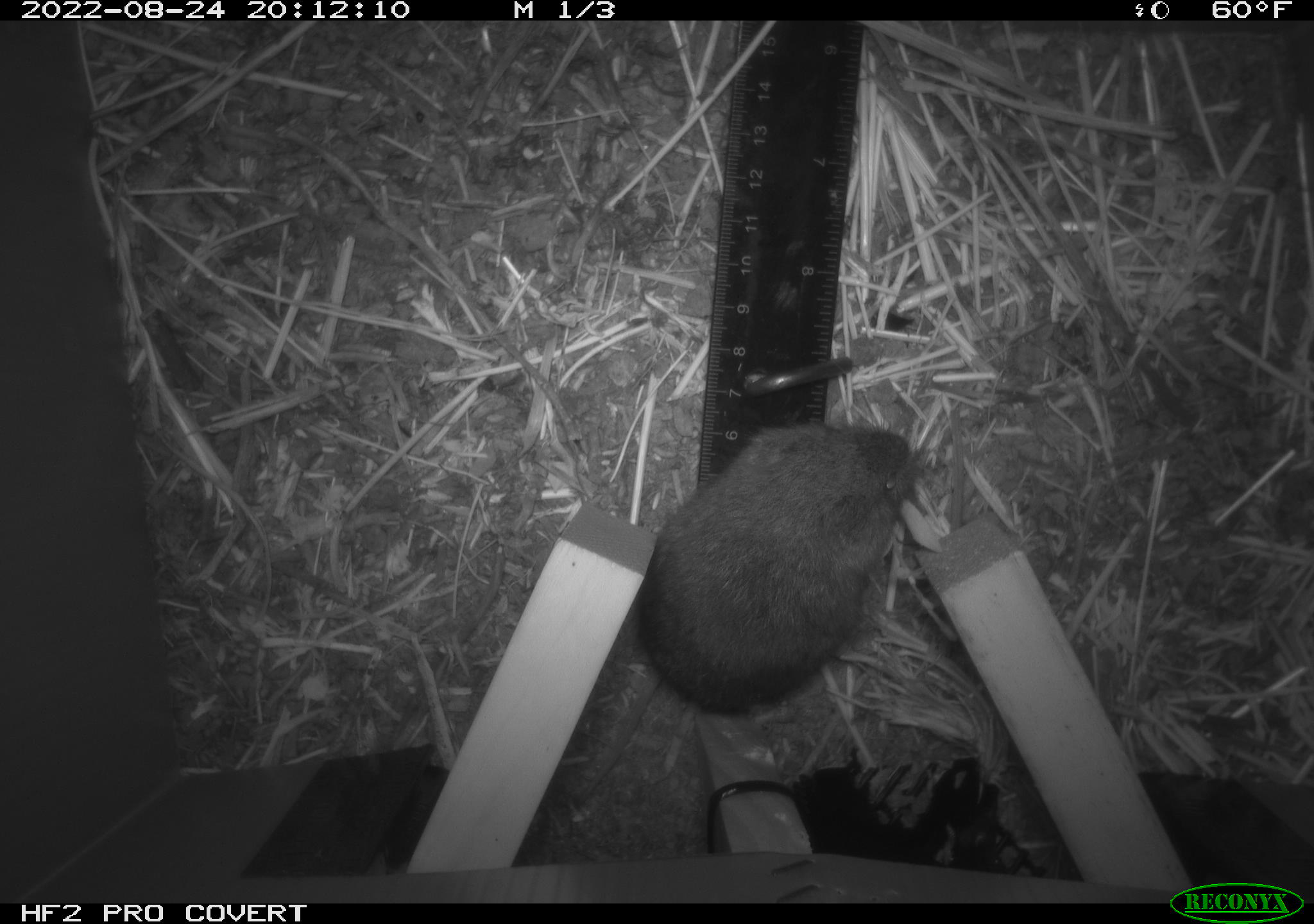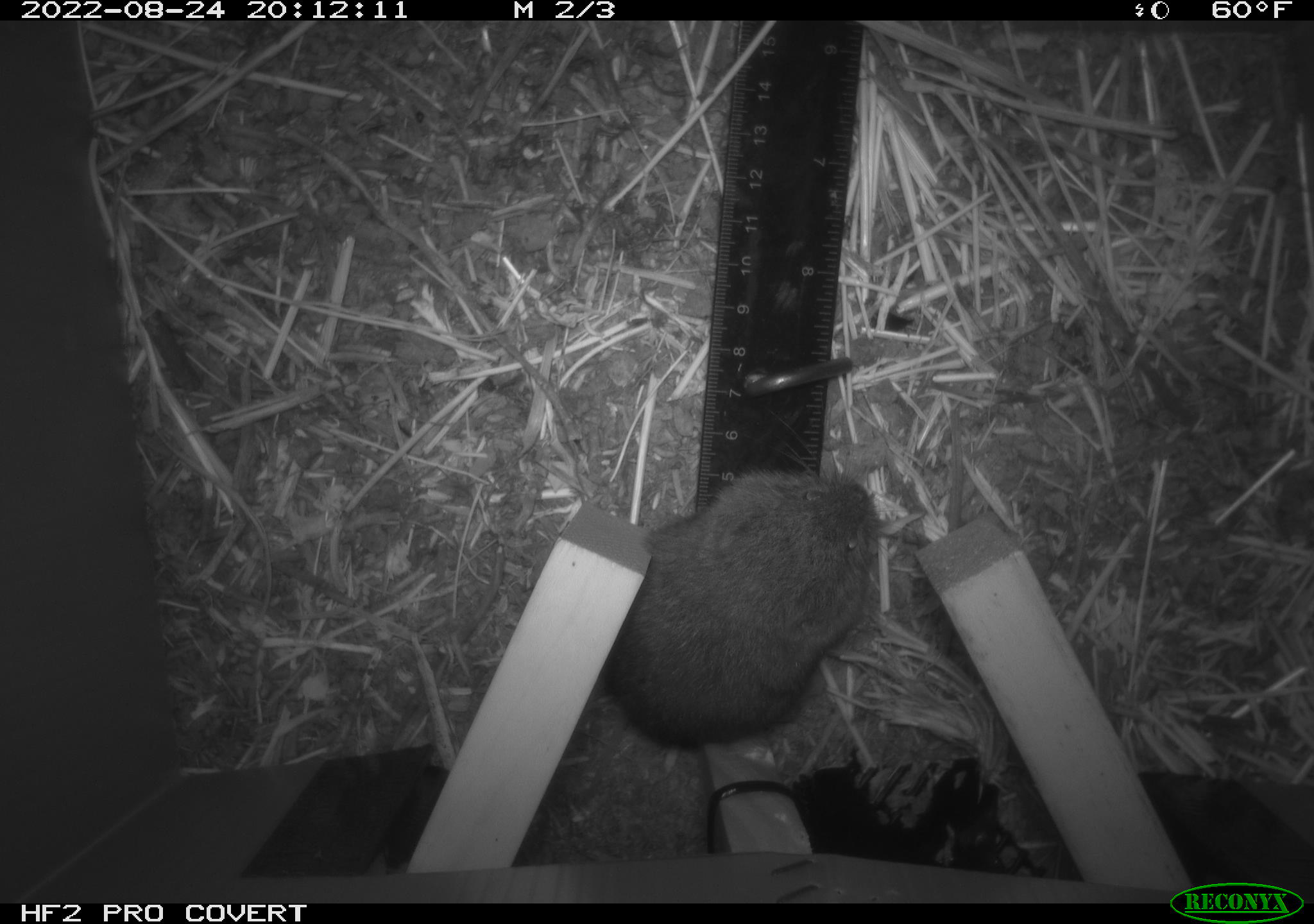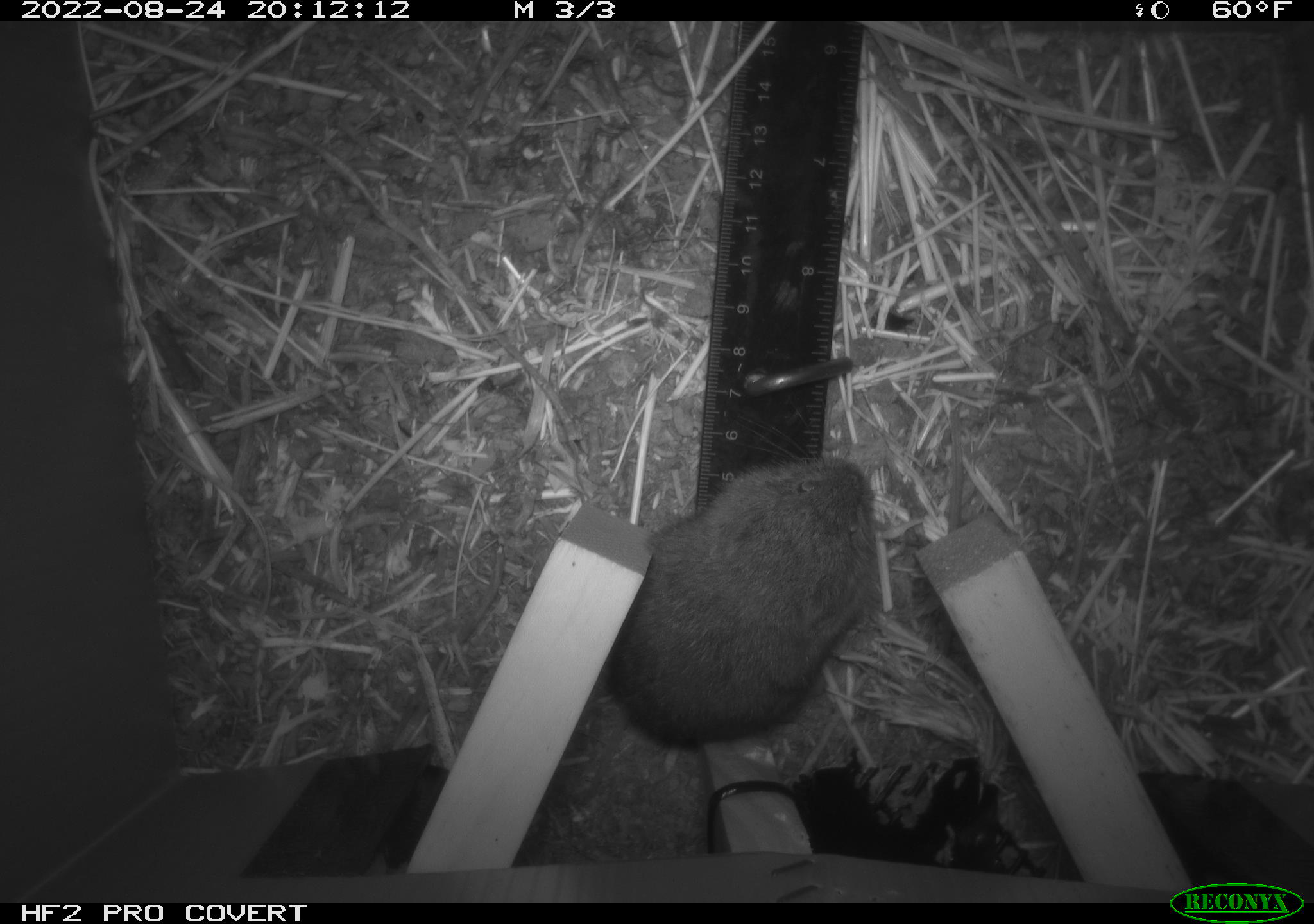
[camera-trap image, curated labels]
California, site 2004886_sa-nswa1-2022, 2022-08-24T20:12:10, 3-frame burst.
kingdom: Animalia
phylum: Chordata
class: Mammalia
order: Rodentia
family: Cricetidae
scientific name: Cricetidae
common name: hamsters, voles, lemmings, and allies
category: cricetidae family